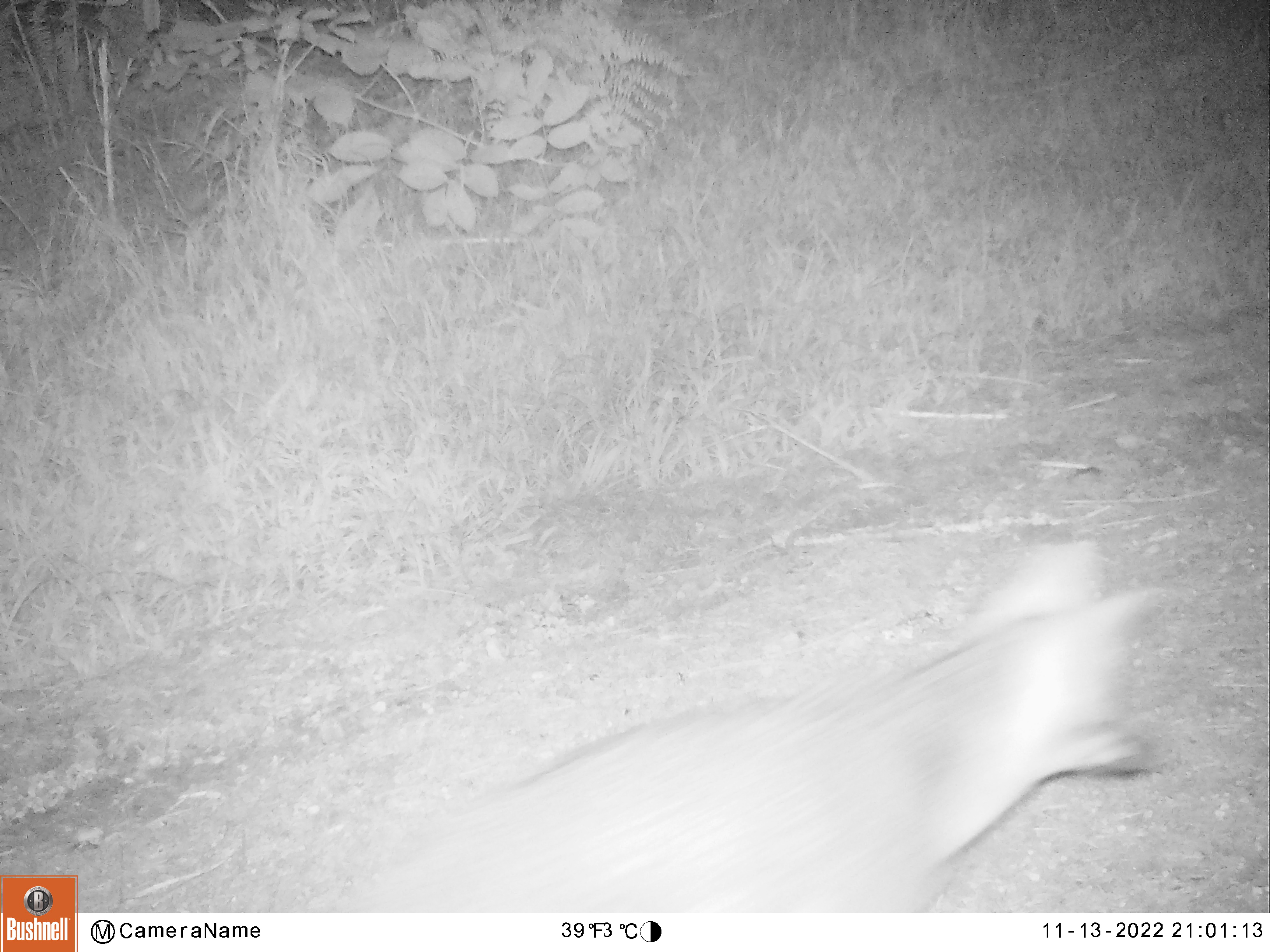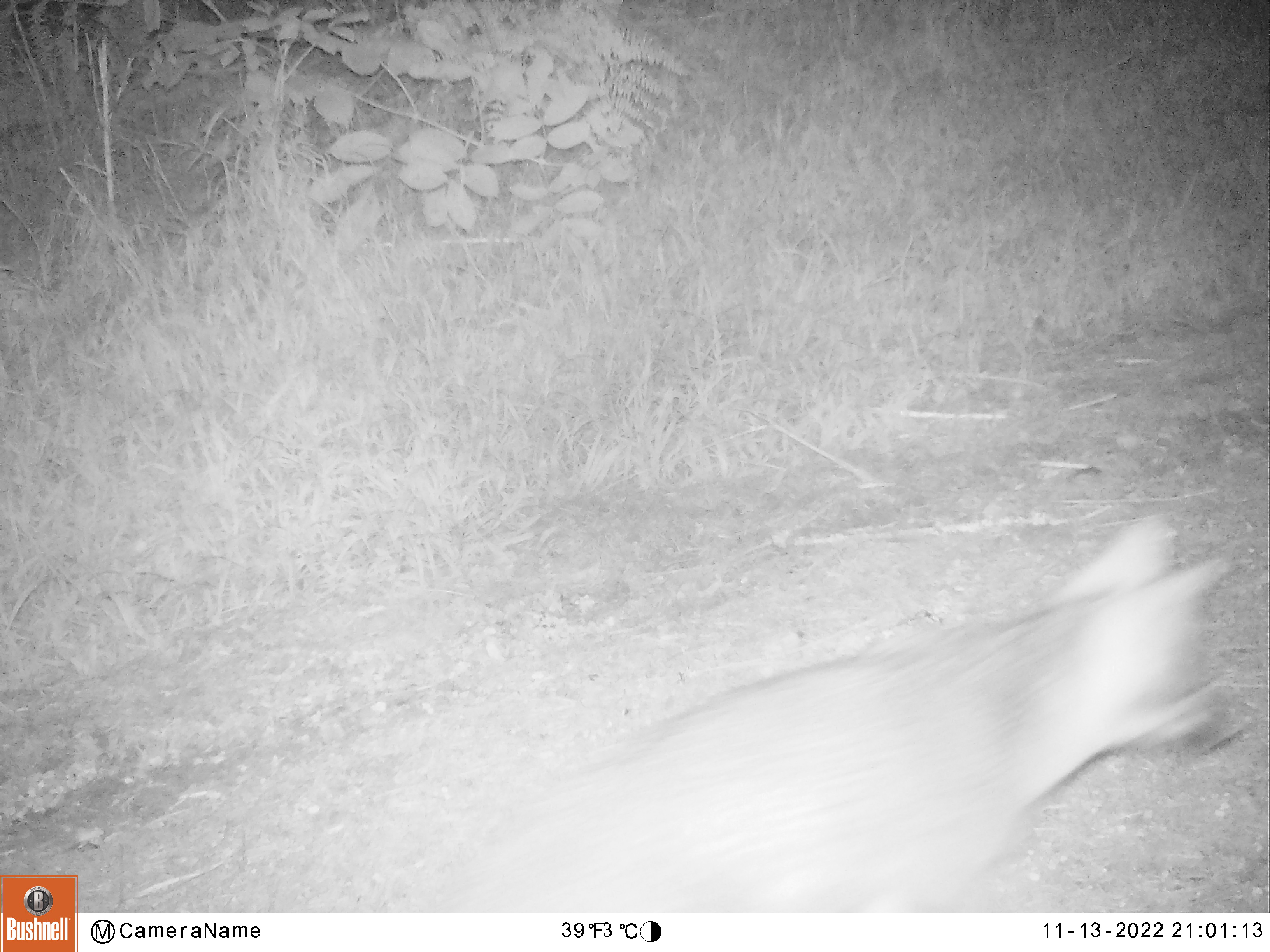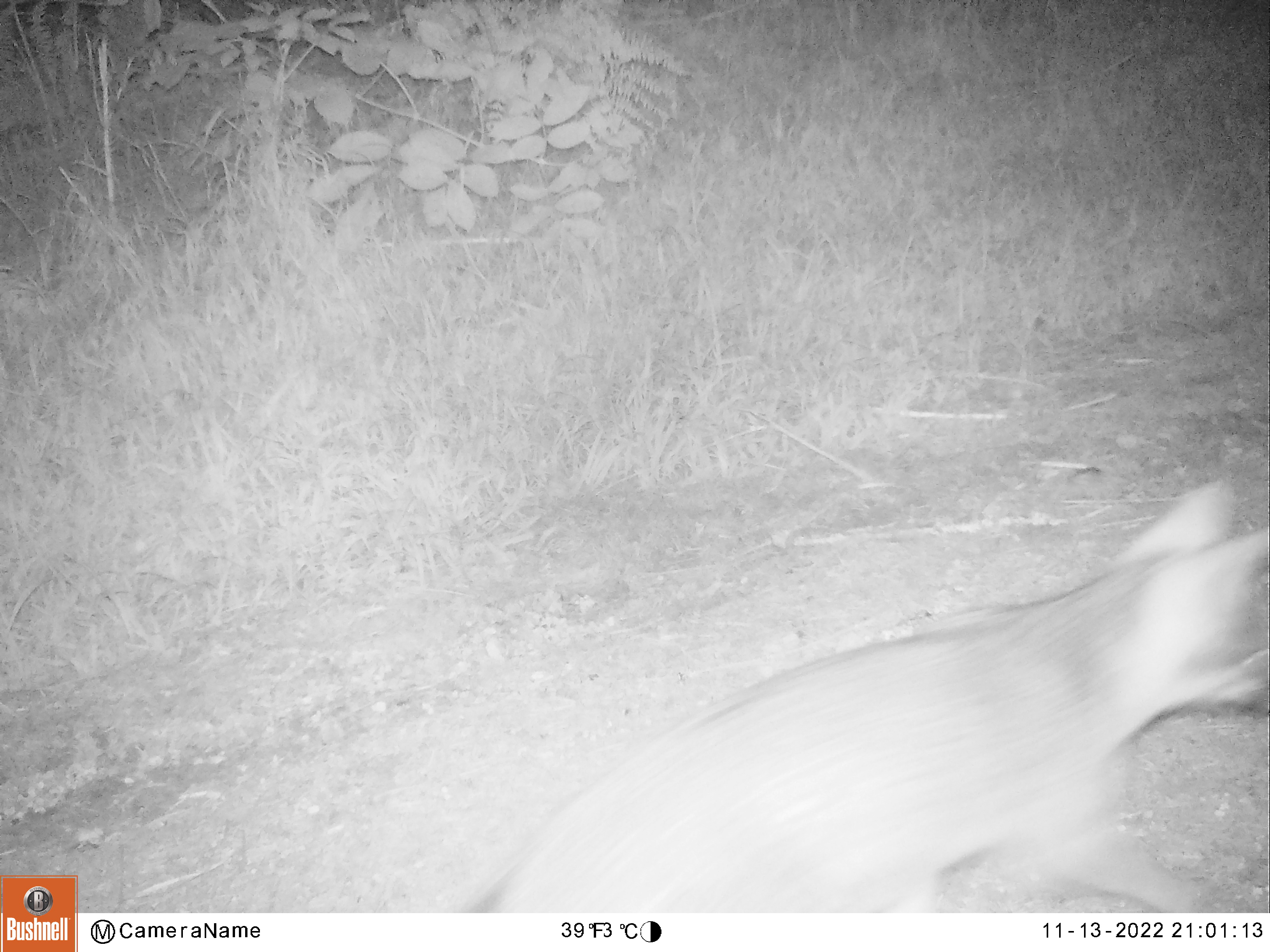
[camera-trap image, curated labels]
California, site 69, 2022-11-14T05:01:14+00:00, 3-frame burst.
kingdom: Animalia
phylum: Chordata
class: Mammalia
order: Carnivora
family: Canidae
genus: Urocyon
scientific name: Urocyon cinereoargenteus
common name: gray fox